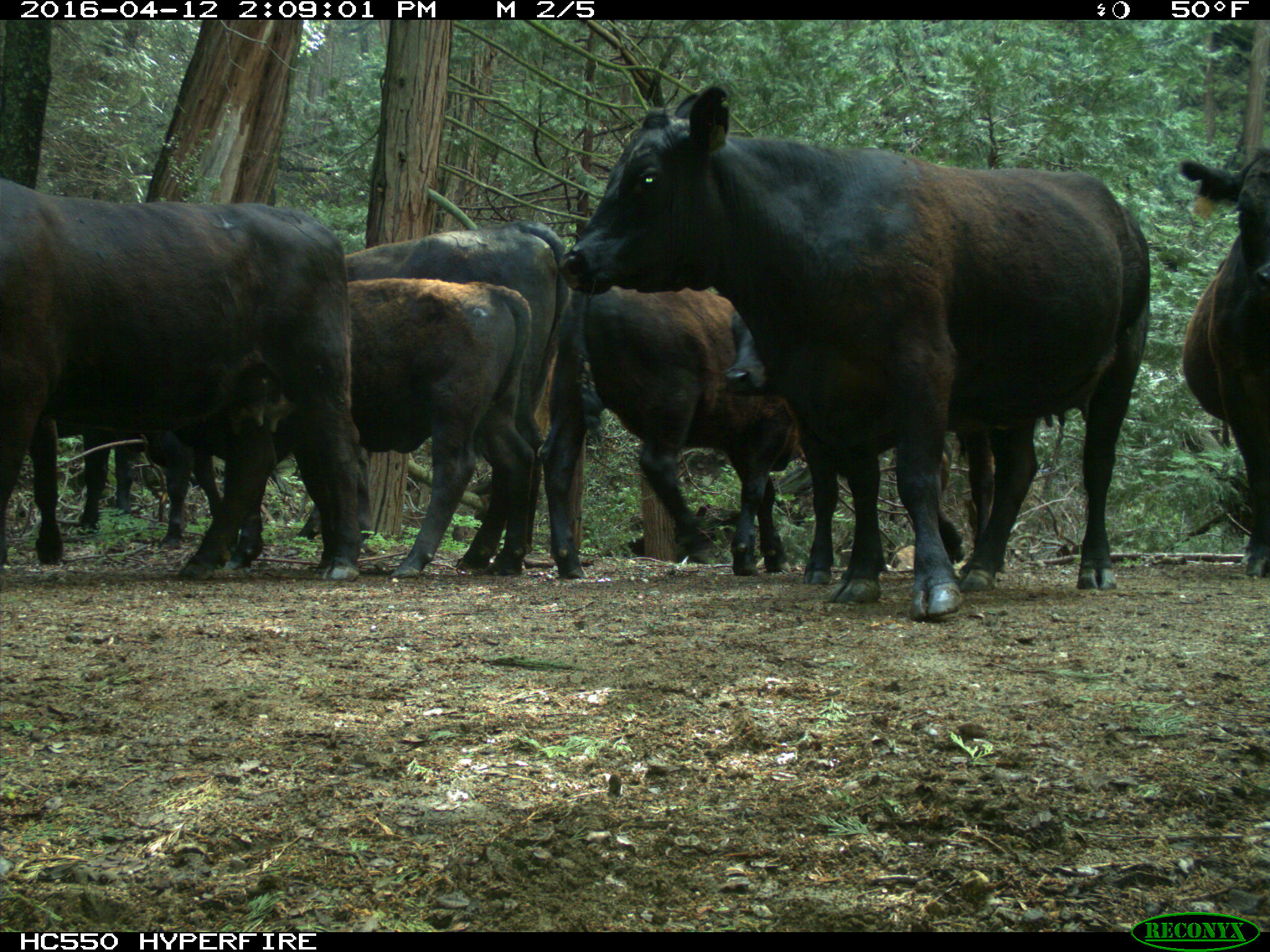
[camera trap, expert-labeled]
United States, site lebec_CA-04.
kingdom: Animalia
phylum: Chordata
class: Mammalia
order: Artiodactyla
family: Bovidae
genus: Bos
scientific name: Bos taurus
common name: domestic cow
Bos taurus (domestic cow).